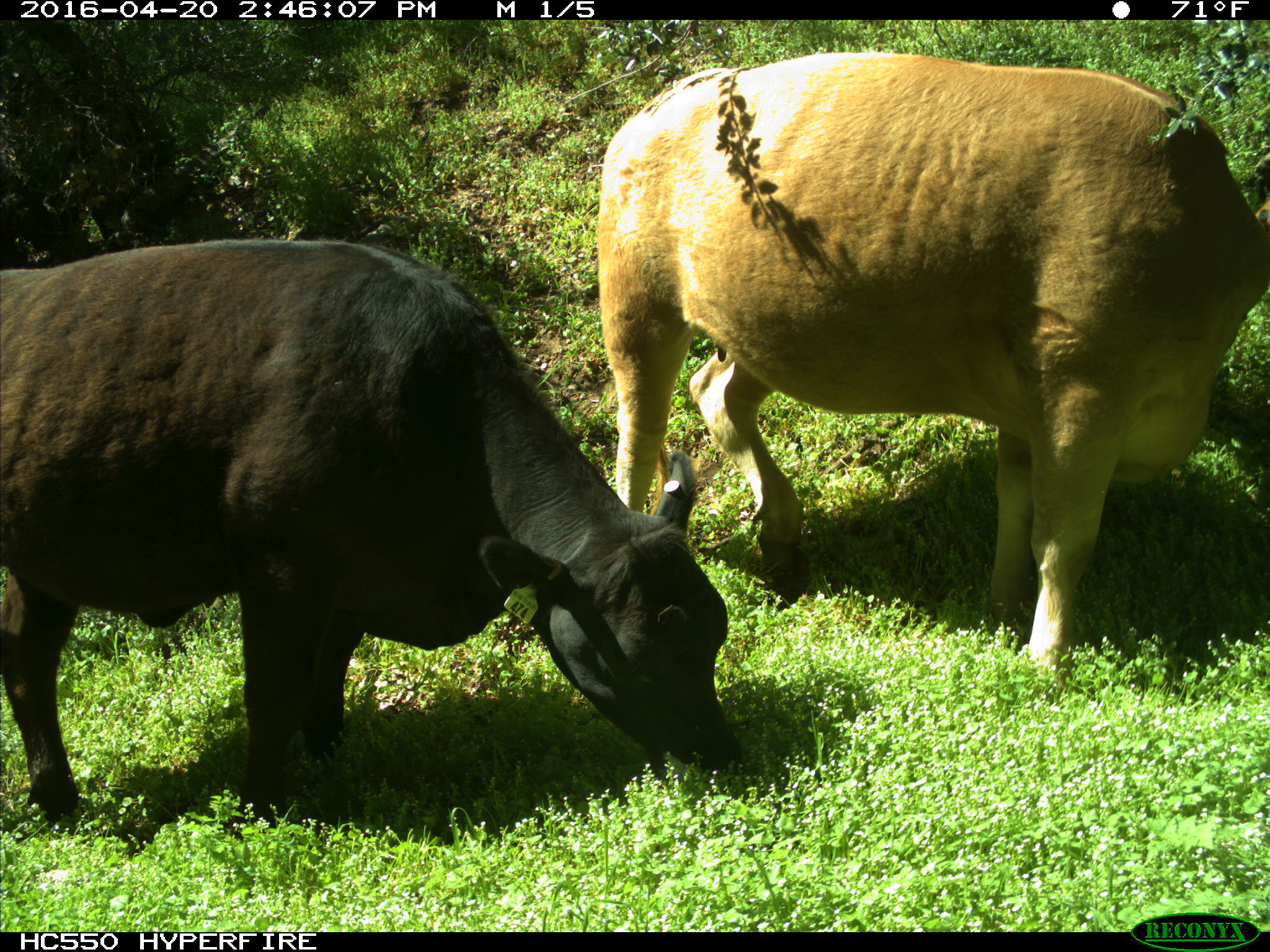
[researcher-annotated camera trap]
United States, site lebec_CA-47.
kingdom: Animalia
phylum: Chordata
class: Mammalia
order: Artiodactyla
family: Bovidae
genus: Bos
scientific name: Bos taurus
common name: domestic cow